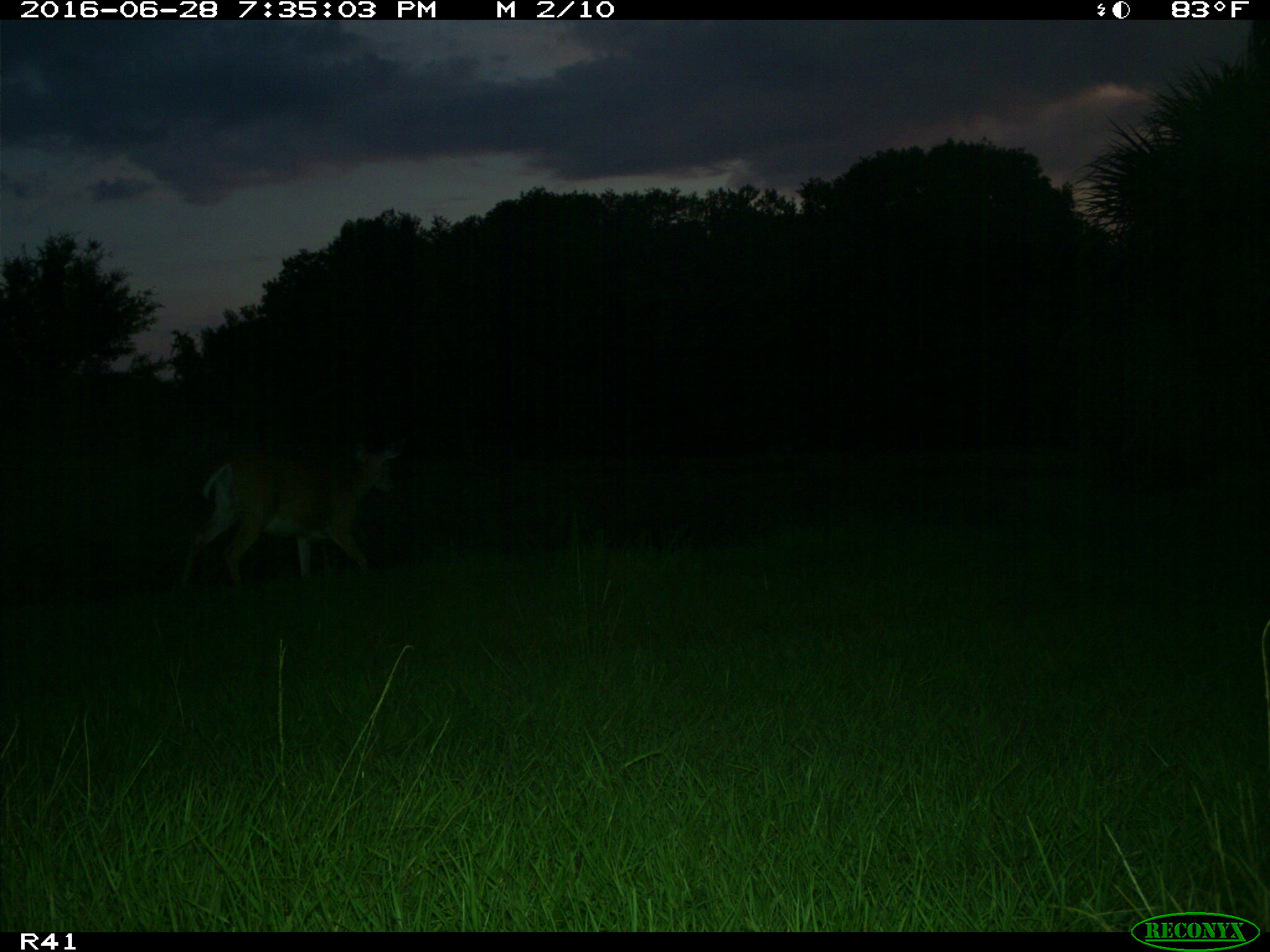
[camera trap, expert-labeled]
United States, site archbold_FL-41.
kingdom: Animalia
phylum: Chordata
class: Mammalia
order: Artiodactyla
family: Cervidae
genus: Odocoileus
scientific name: Odocoileus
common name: deer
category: unidentified deer